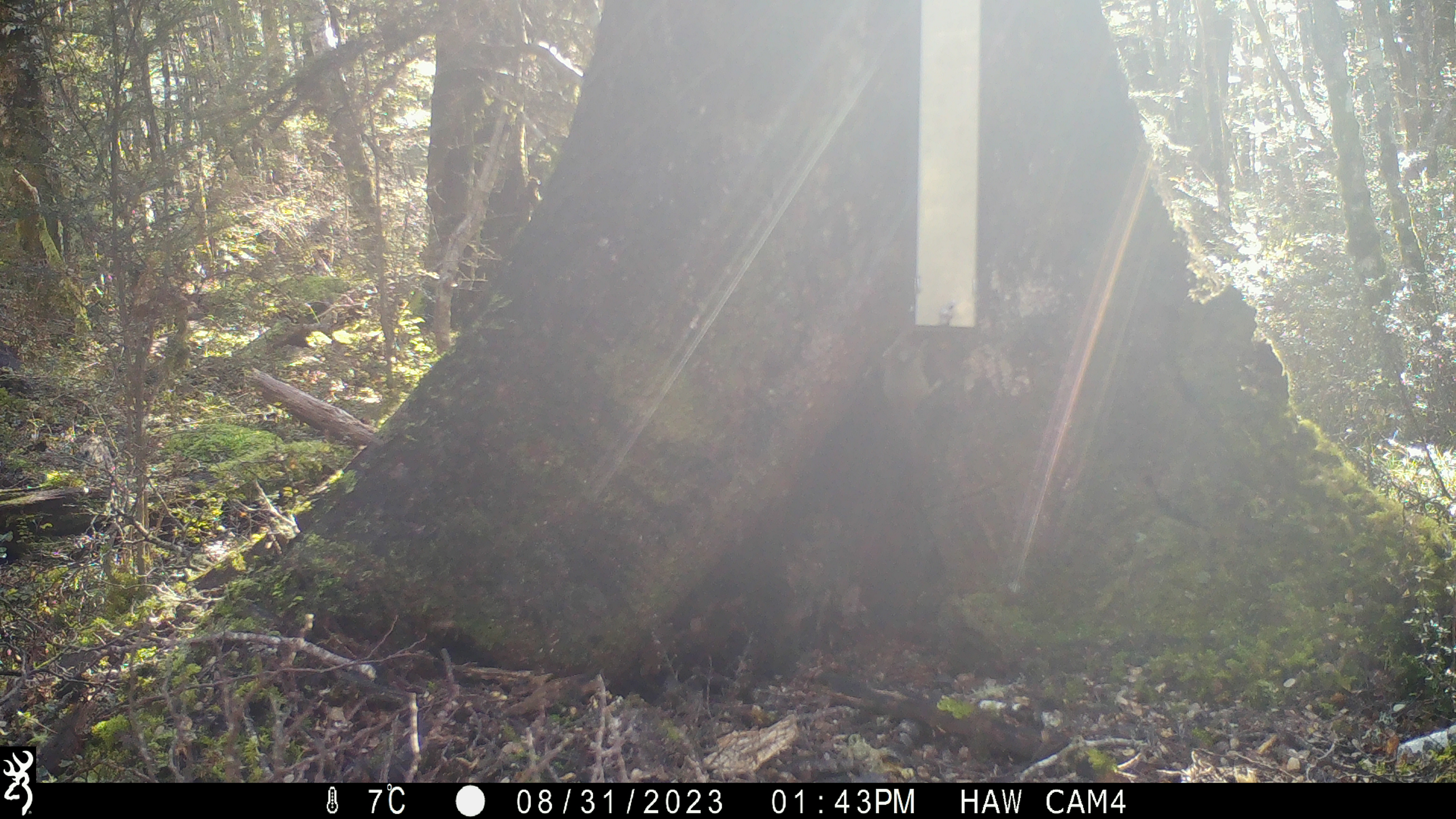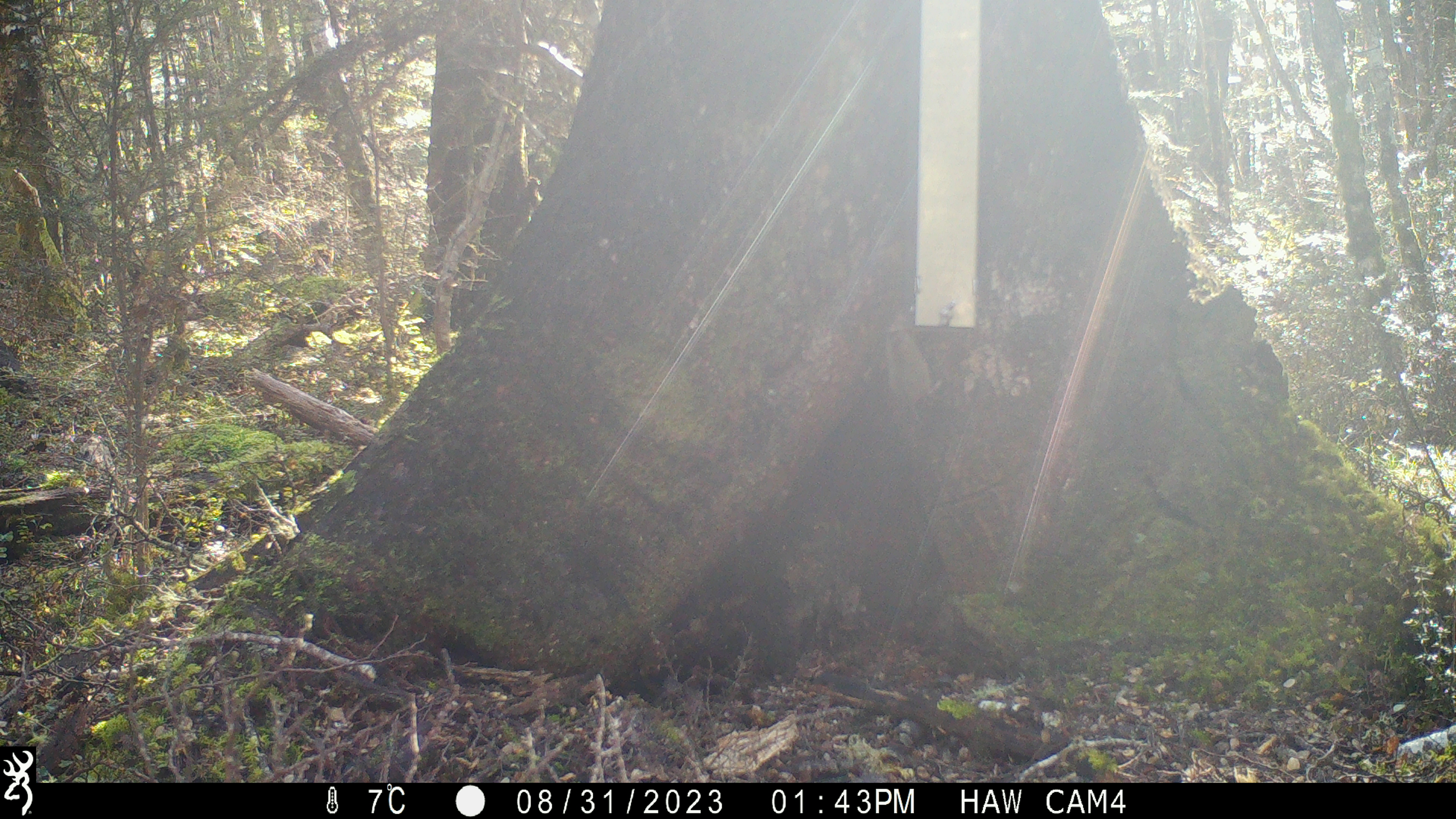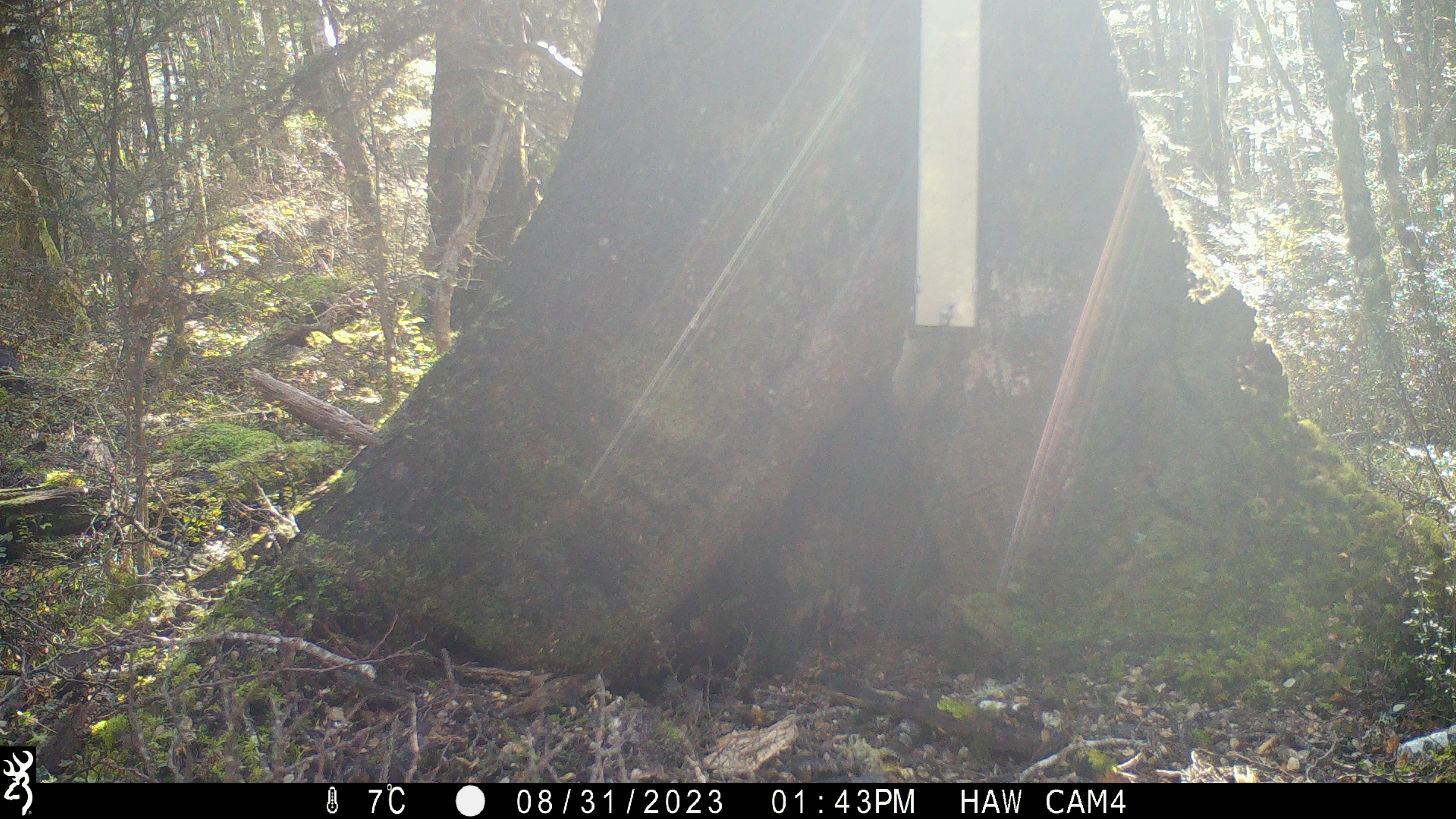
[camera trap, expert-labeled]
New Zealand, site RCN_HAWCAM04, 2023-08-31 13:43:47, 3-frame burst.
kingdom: Animalia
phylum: Chordata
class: Mammalia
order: Rodentia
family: Muridae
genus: Mus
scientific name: Mus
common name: mouse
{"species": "mouse (Mus)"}